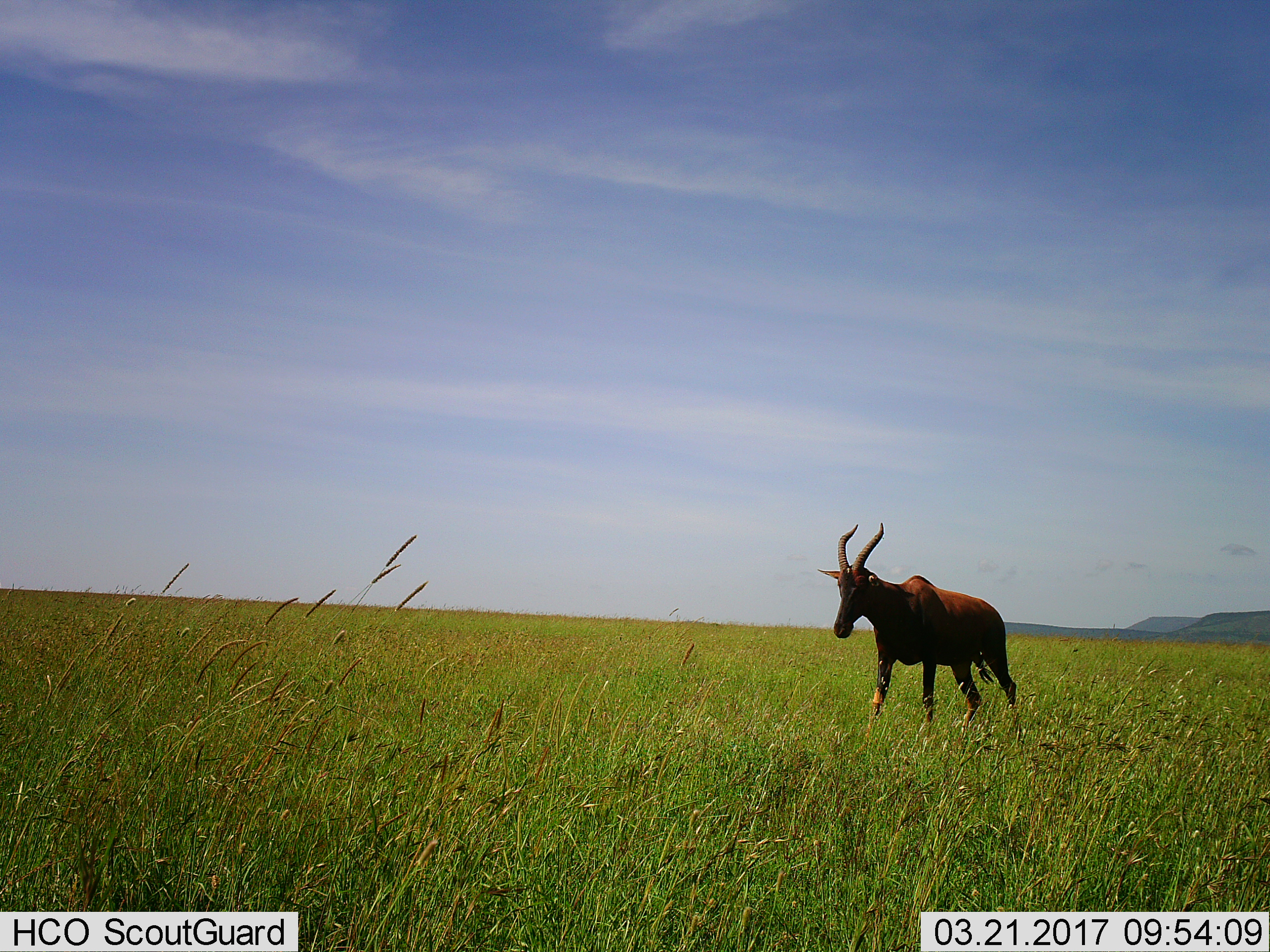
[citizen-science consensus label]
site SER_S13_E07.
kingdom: Animalia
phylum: Chordata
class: Mammalia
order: Artiodactyla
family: Bovidae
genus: Damaliscus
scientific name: Damaliscus lunatus jimela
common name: topi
Topi (Damaliscus lunatus jimela), count 1. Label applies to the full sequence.